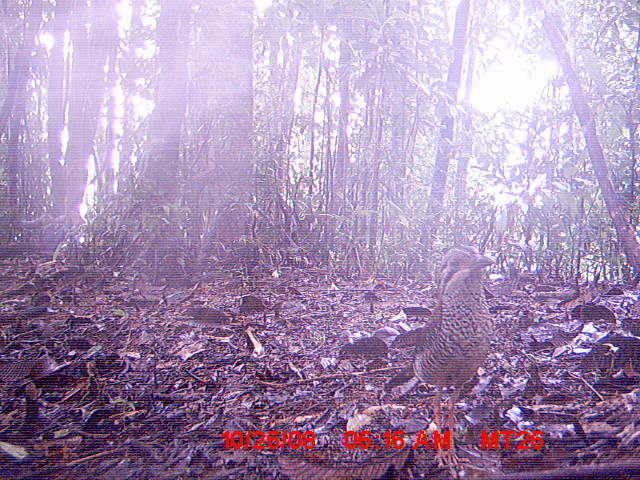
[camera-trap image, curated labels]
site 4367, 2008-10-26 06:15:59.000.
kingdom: Animalia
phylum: Chordata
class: Aves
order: Coraciiformes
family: Brachypteraciidae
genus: Brachypteracias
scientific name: Brachypteracias squamiger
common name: scaly ground-roller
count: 1